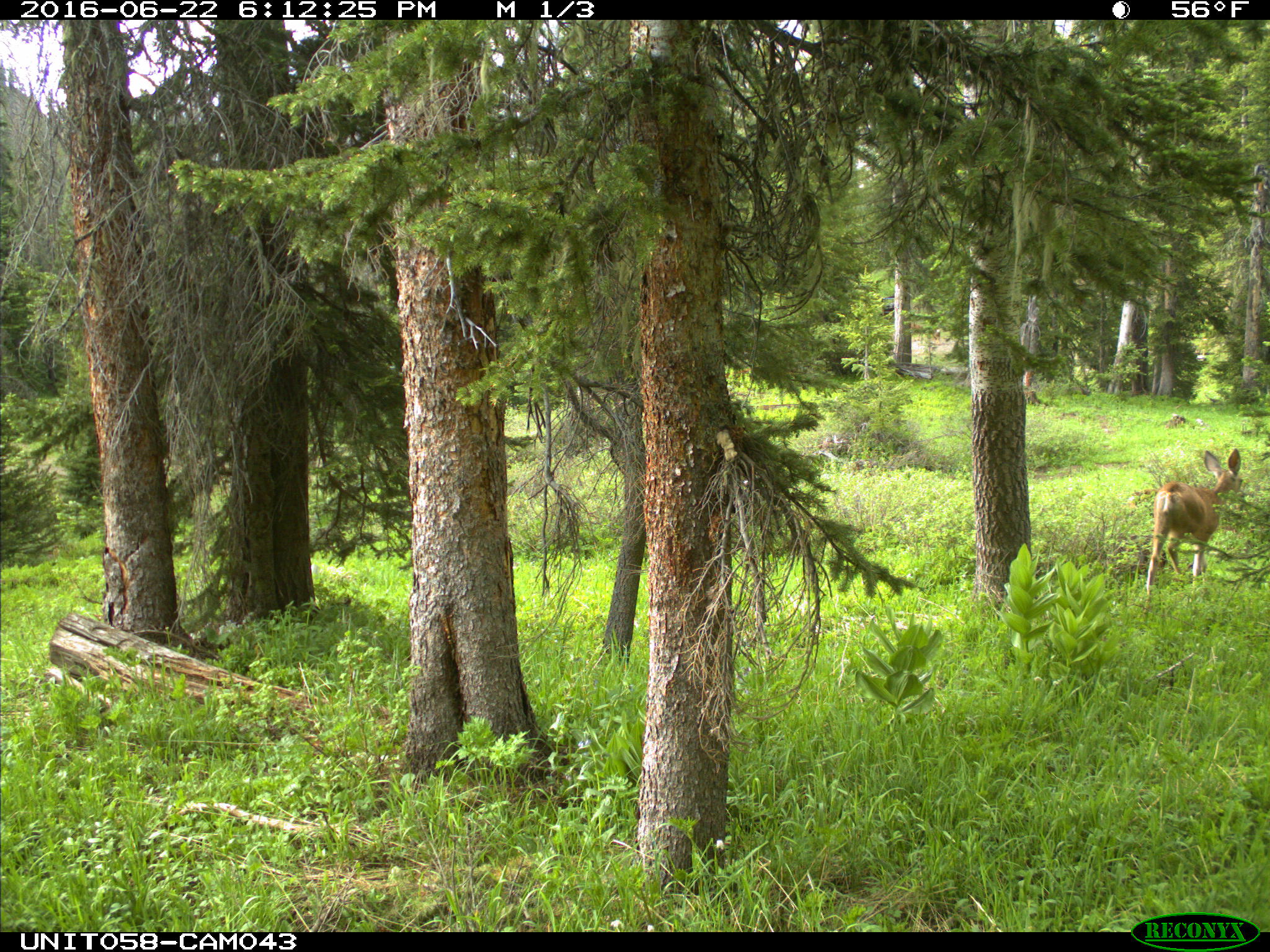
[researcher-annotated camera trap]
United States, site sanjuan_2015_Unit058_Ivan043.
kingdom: Animalia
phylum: Chordata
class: Mammalia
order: Artiodactyla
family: Cervidae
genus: Odocoileus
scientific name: Odocoileus hemionus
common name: mule deer